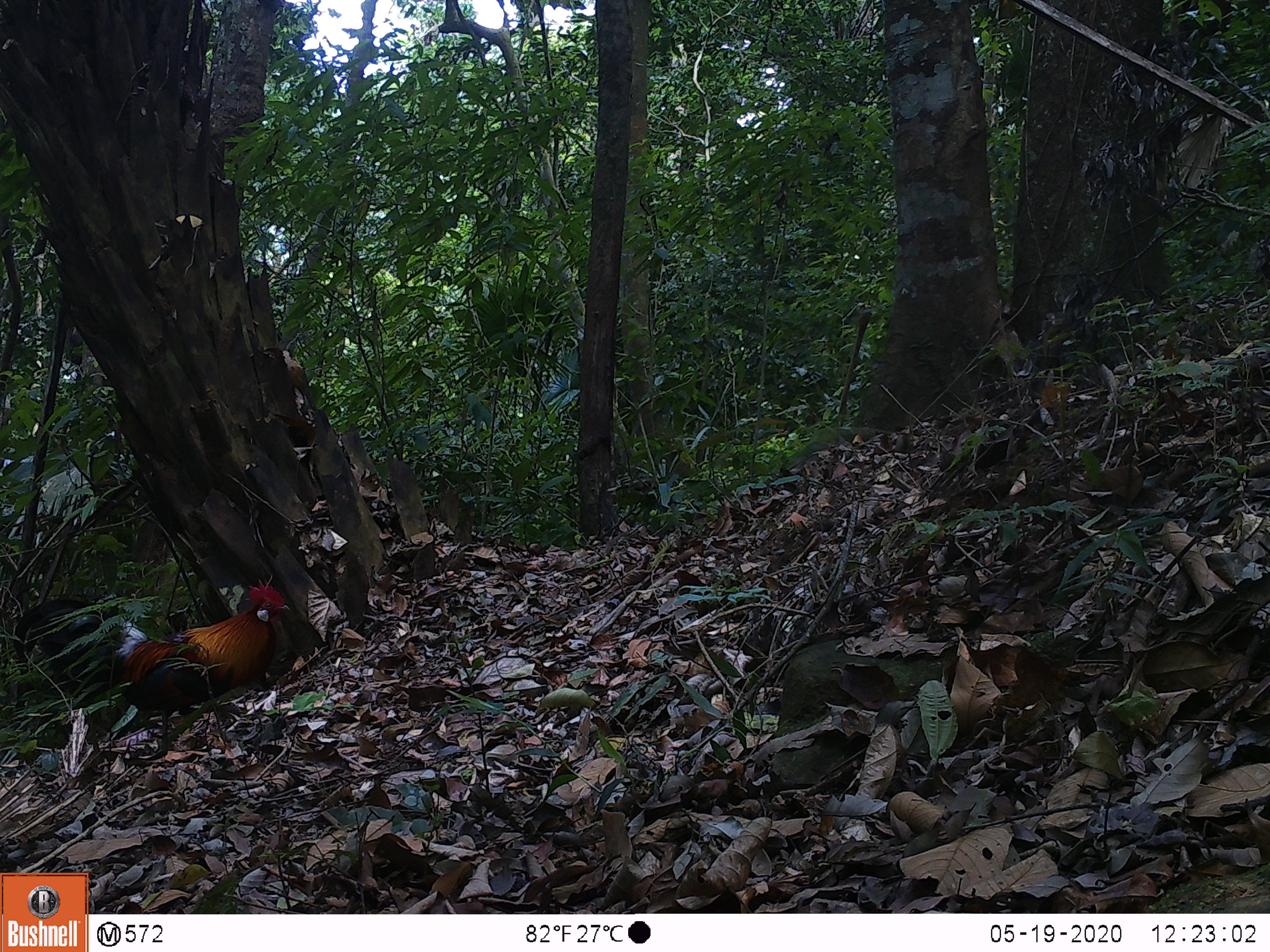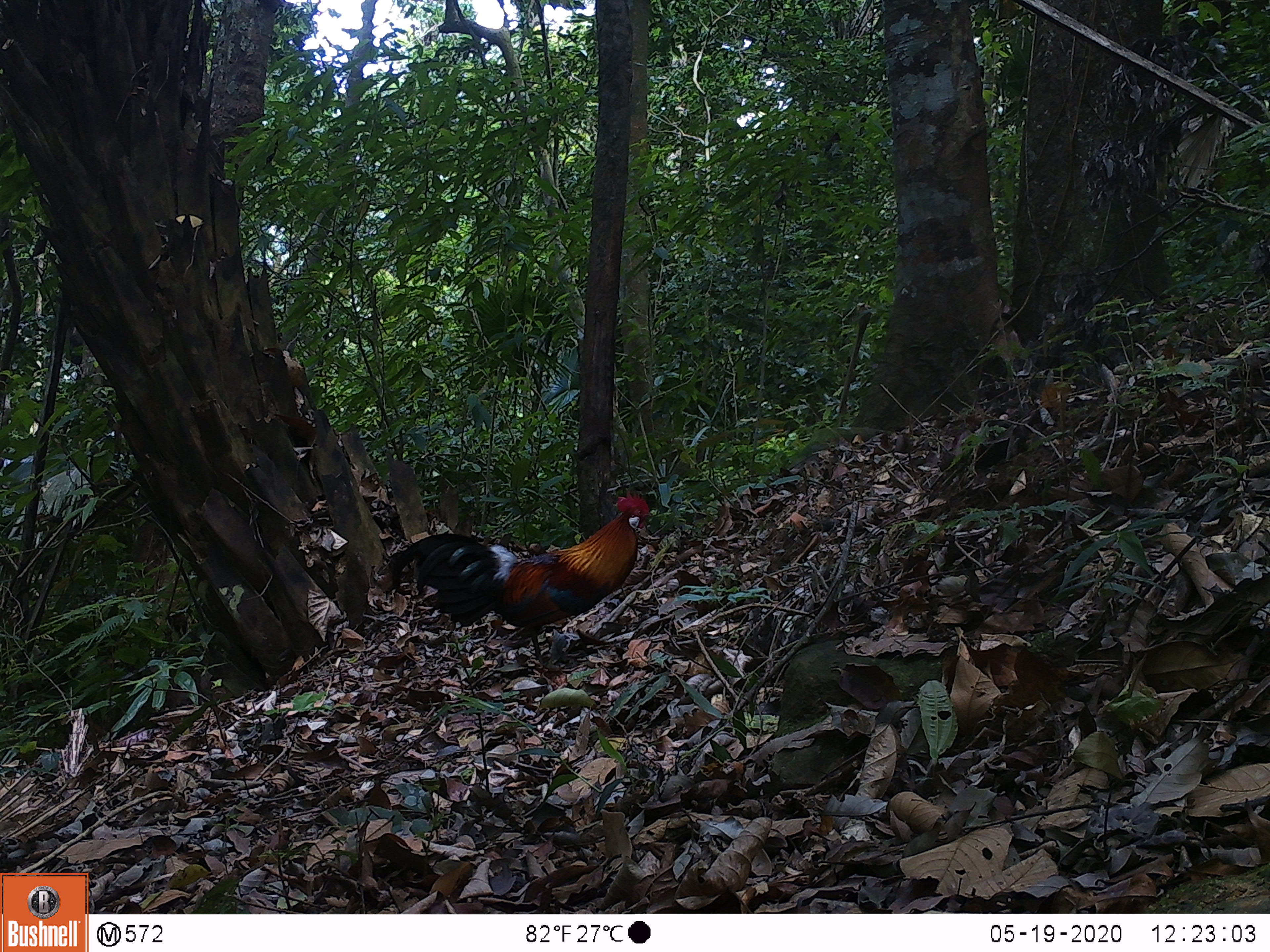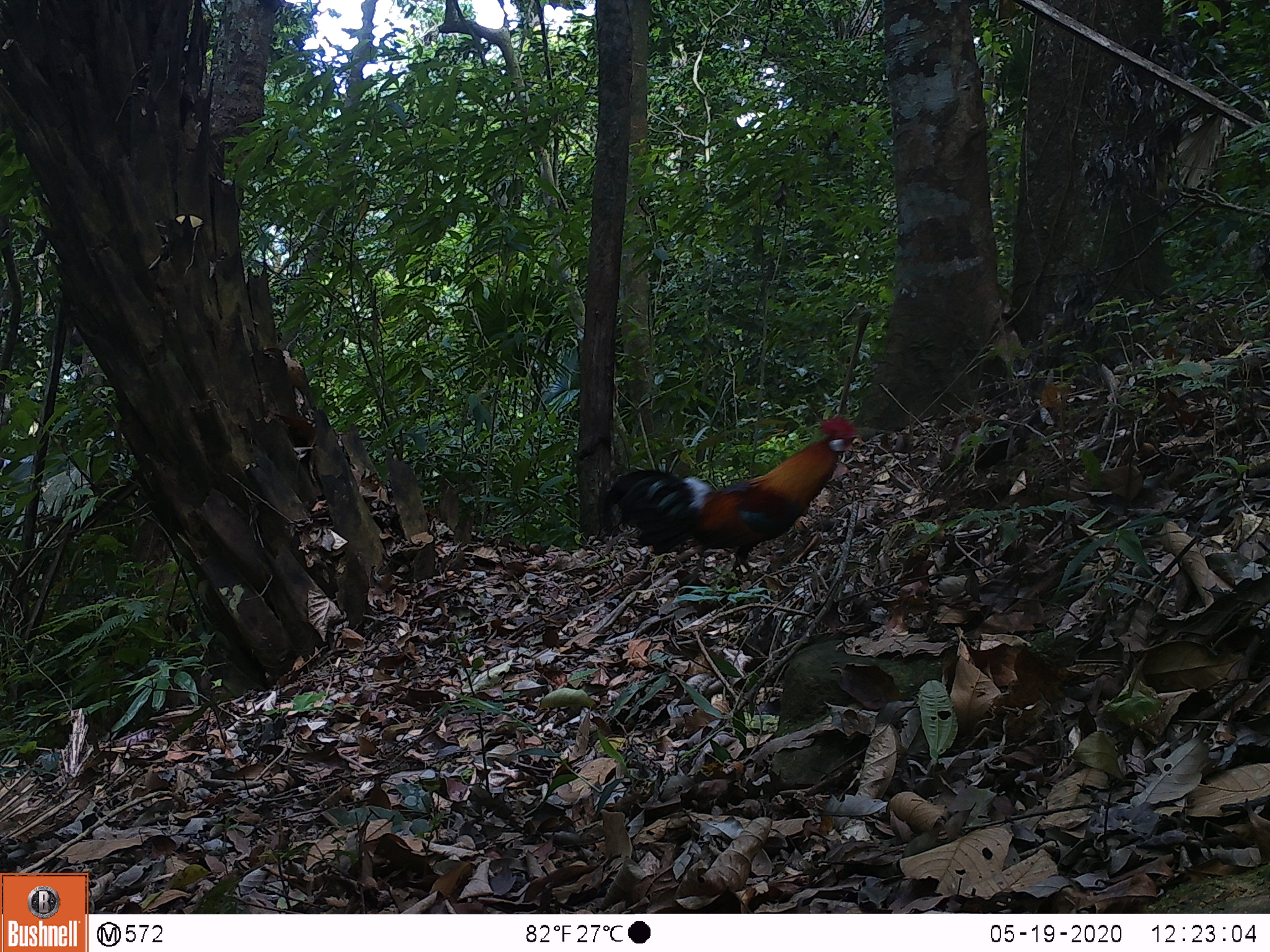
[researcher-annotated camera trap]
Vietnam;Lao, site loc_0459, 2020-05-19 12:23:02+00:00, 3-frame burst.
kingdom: Animalia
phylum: Chordata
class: Aves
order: Galliformes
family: Phasianidae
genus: Gallus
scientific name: Gallus gallus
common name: red junglefowl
Red junglefowl (Gallus gallus). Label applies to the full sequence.